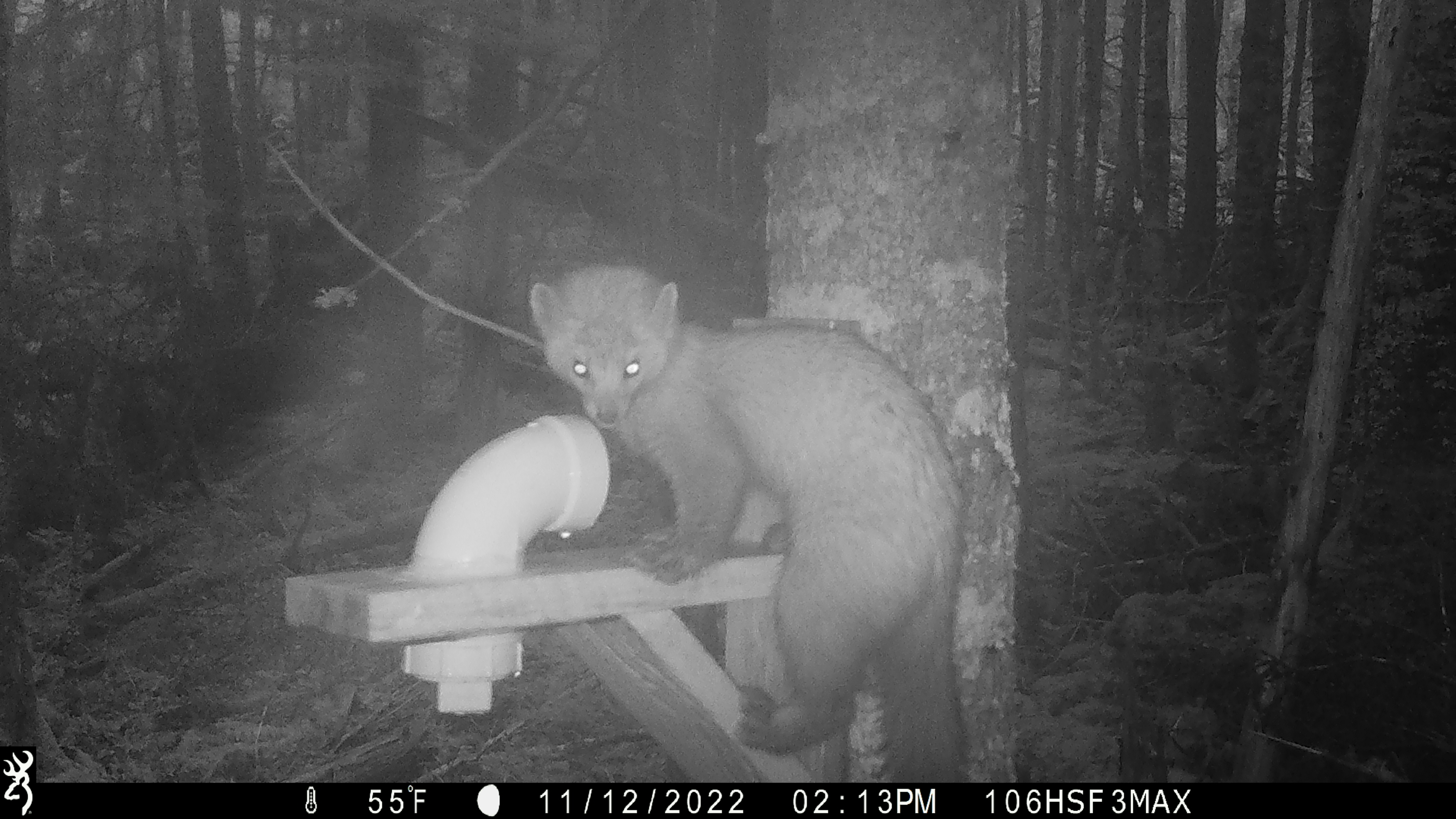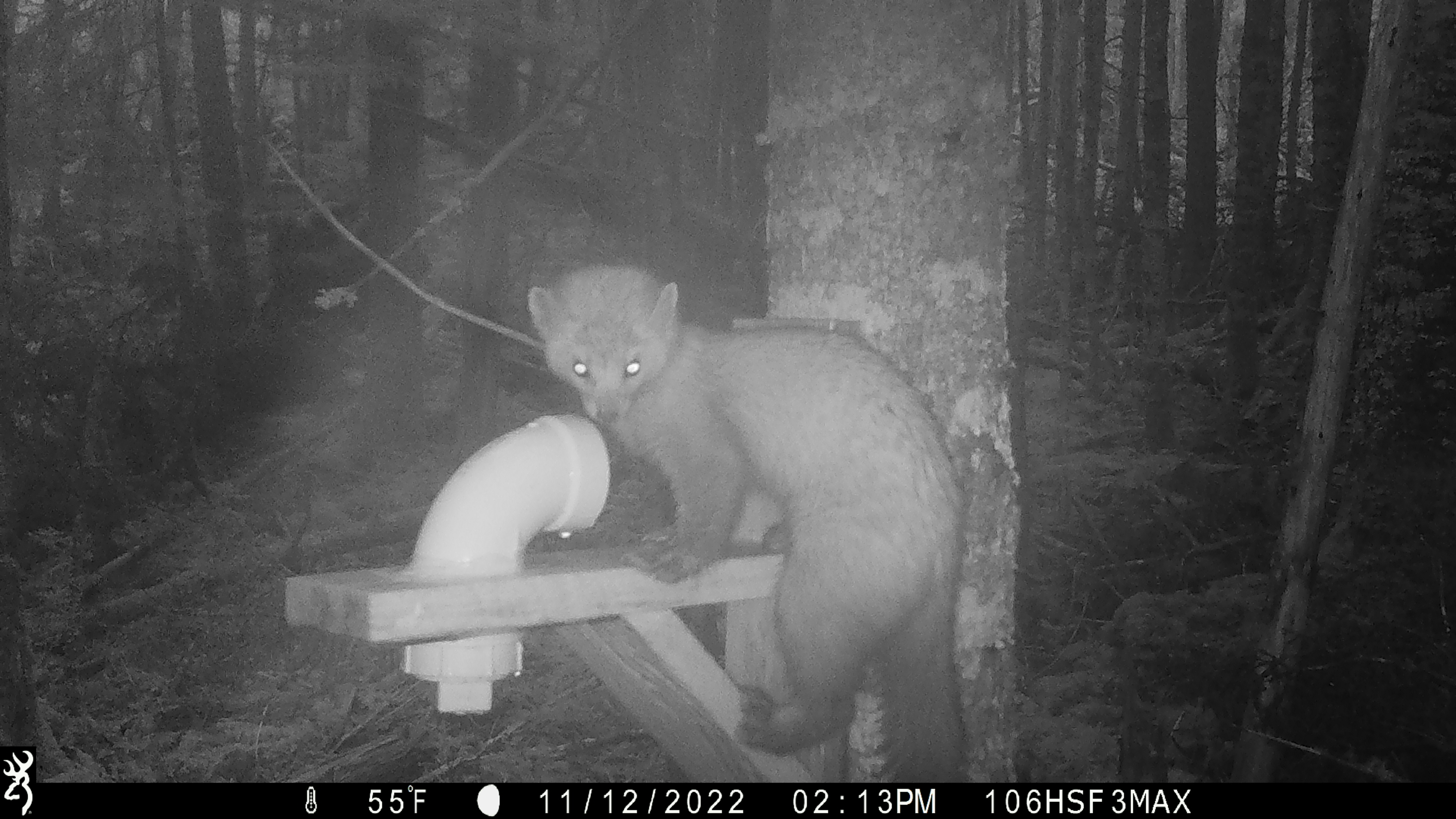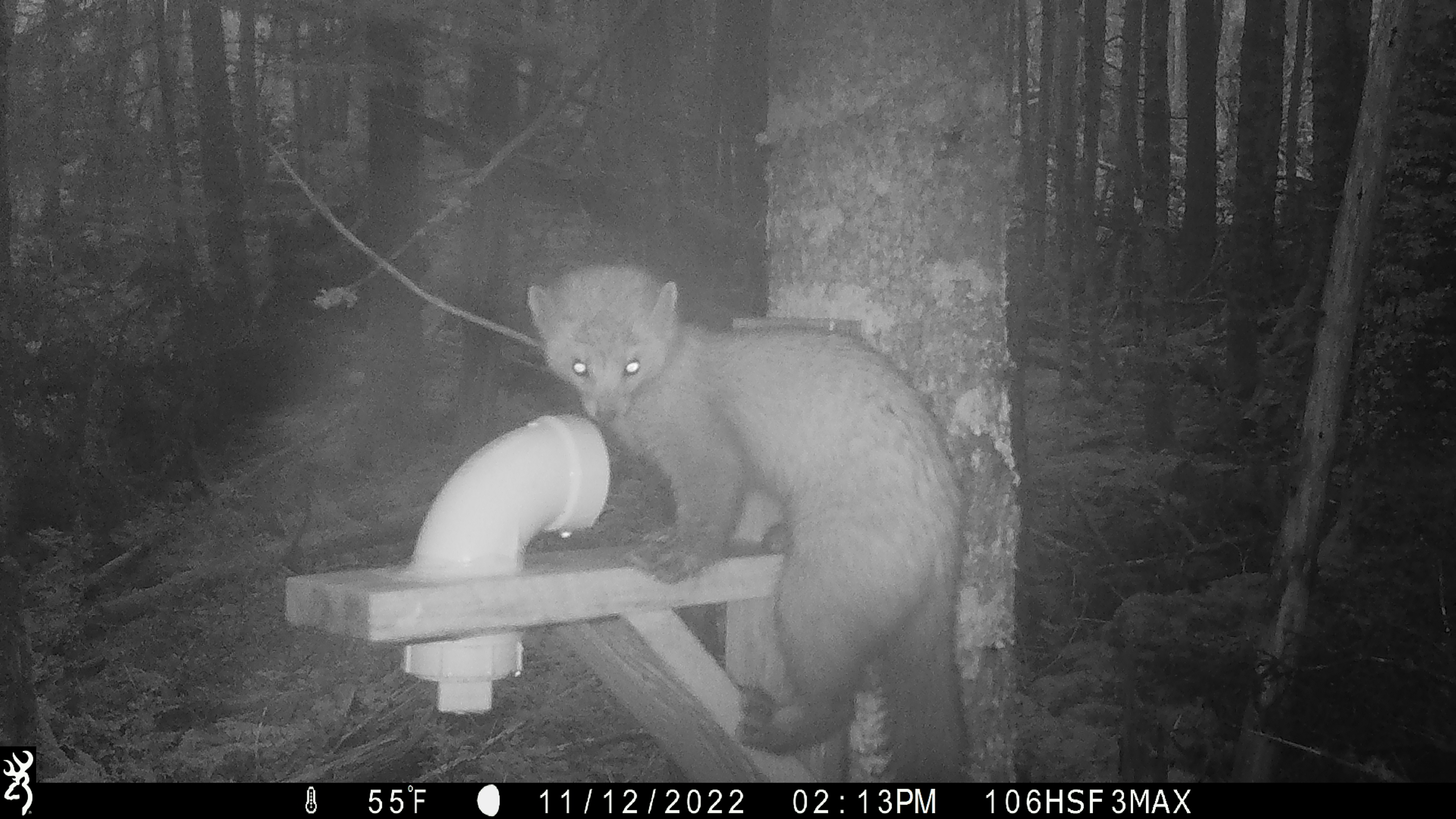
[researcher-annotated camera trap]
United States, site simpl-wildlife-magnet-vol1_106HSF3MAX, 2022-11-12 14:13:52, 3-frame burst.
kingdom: Animalia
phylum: Chordata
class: Mammalia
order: Carnivora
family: Mustelidae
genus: Martes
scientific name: Martes americana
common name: american marten